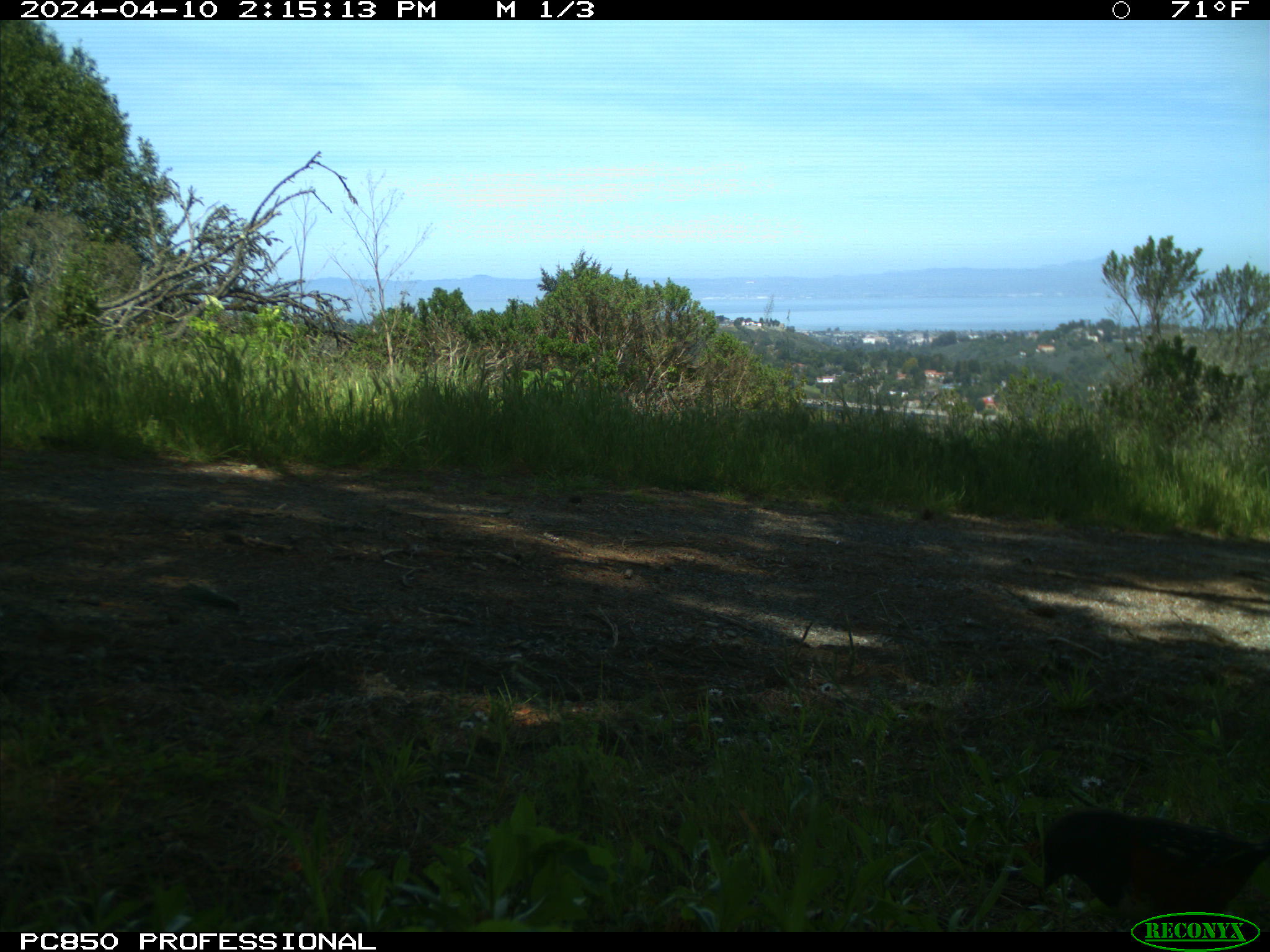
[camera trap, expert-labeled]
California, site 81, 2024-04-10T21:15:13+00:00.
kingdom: Animalia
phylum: Chordata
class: Aves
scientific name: Aves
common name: bird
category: unknown bird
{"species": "unknown bird (bird) (Aves)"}